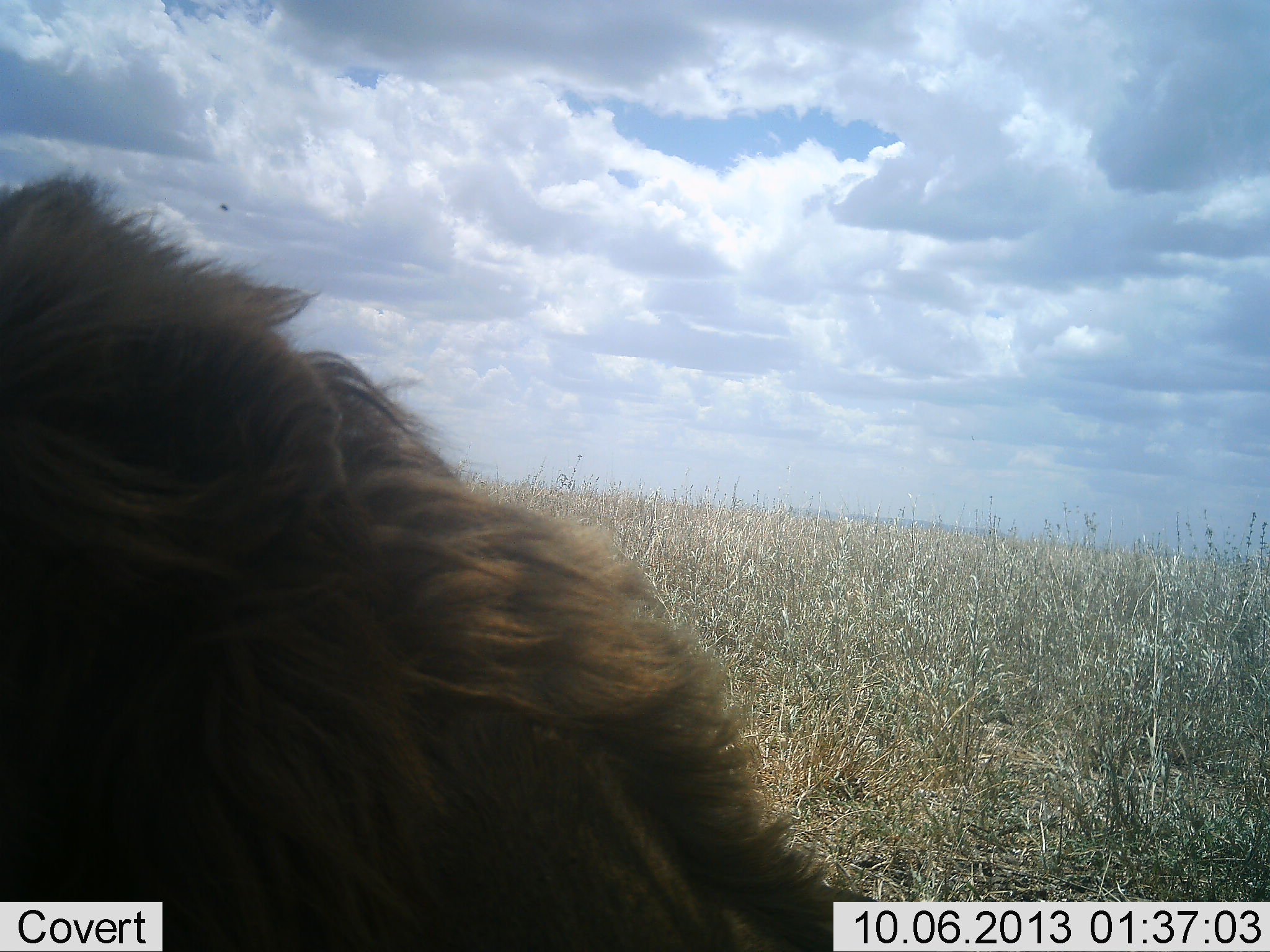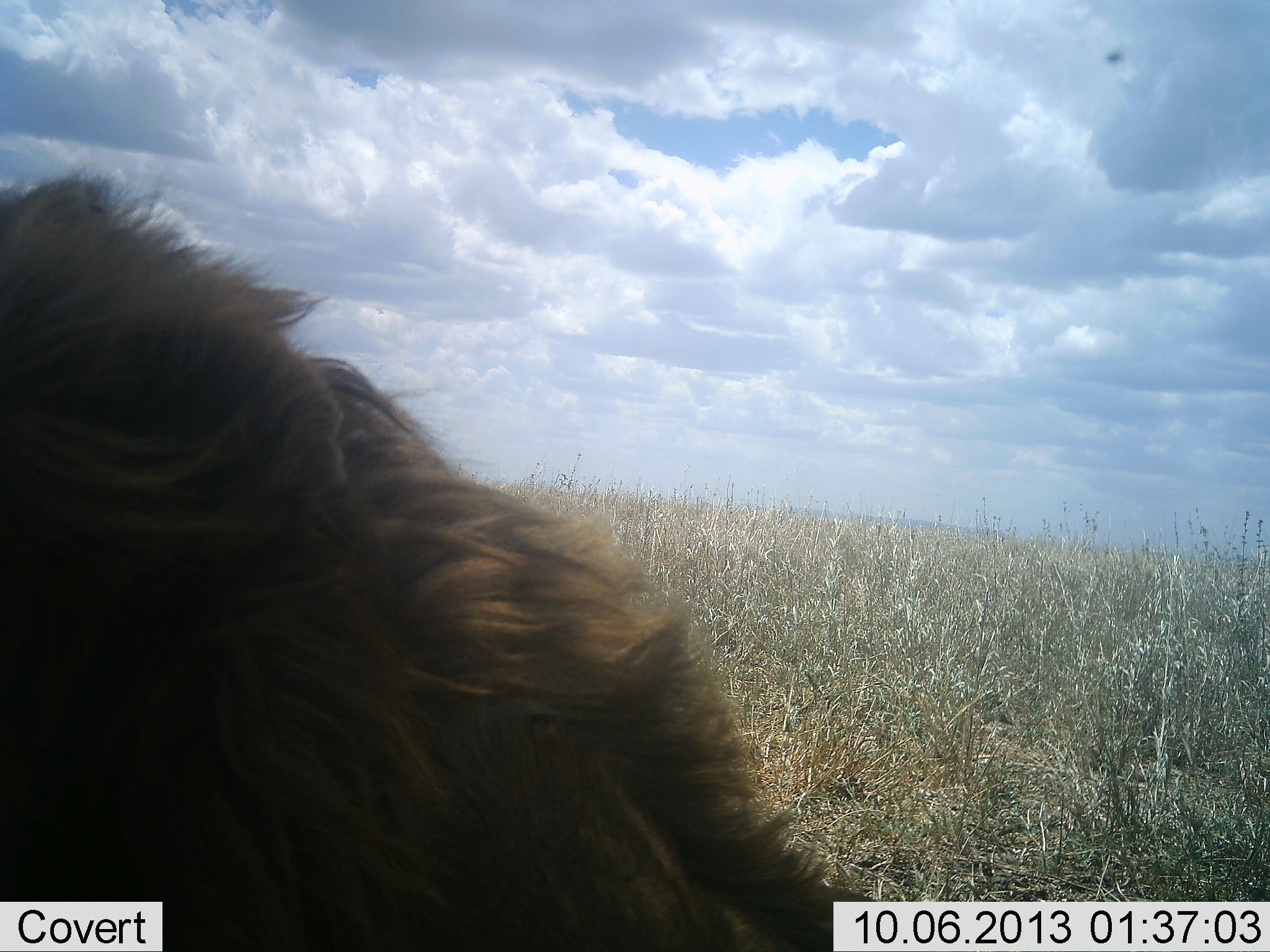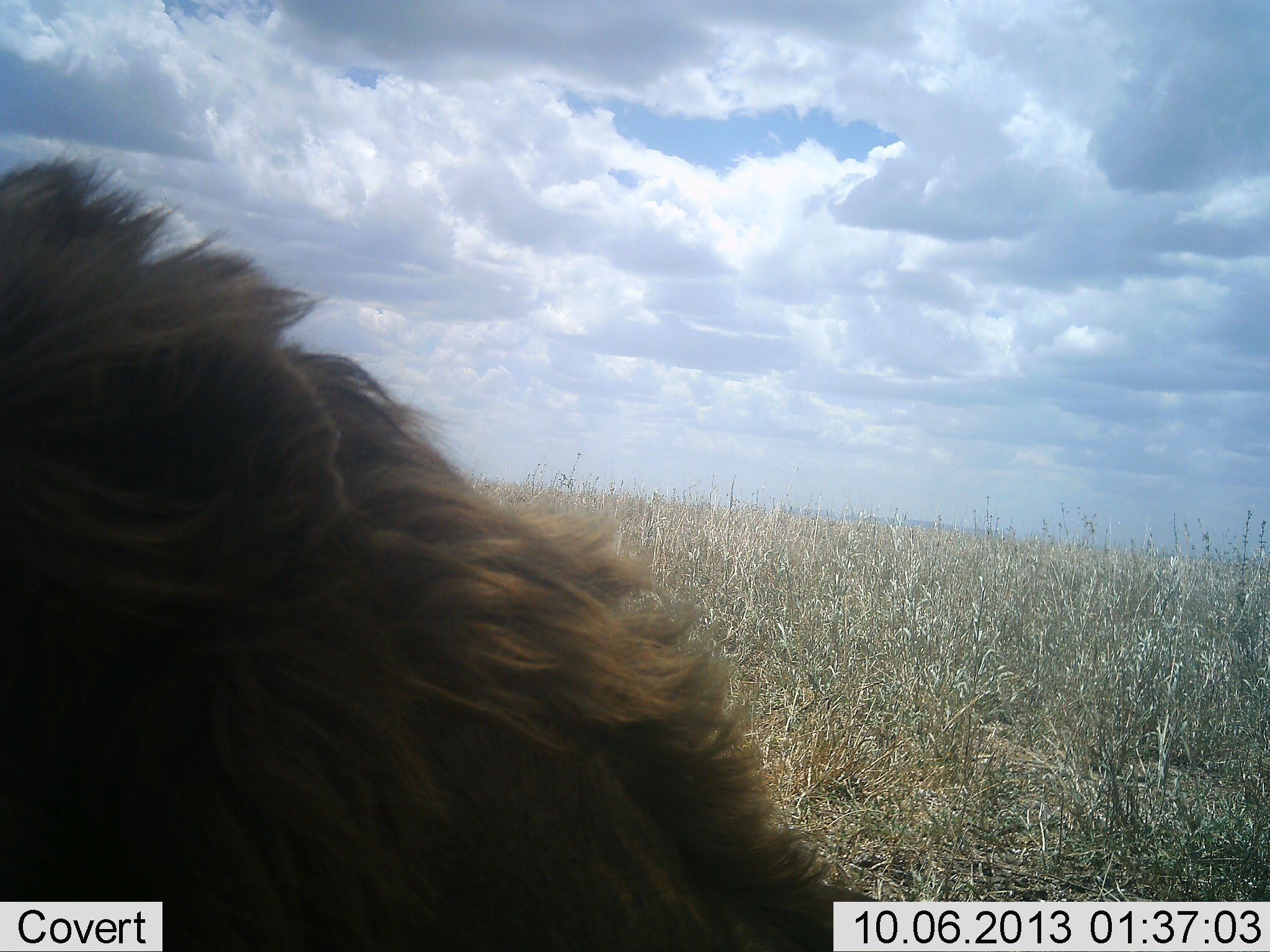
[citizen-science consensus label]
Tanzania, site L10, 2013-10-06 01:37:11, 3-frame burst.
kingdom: Animalia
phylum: Chordata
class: Mammalia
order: Carnivora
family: Felidae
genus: Panthera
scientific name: Panthera leo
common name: lion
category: lionmale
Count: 1.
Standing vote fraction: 40%.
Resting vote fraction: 50%.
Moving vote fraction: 10%.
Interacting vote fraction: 0%.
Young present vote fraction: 0%.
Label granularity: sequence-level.